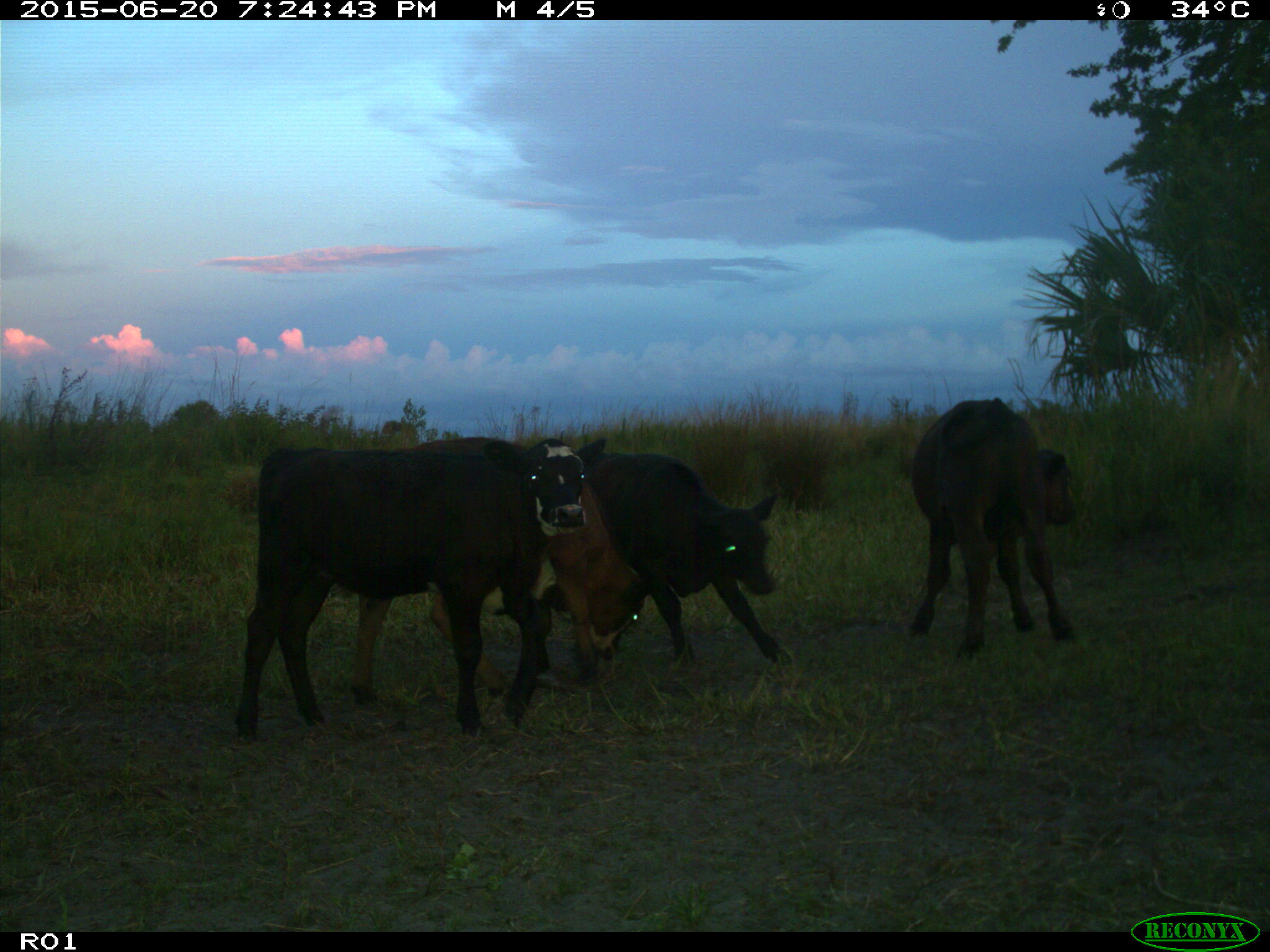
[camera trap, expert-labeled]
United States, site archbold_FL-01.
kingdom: Animalia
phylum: Chordata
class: Mammalia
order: Artiodactyla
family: Bovidae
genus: Bos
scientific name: Bos taurus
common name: domestic cow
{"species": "Bos taurus (domestic cow)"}